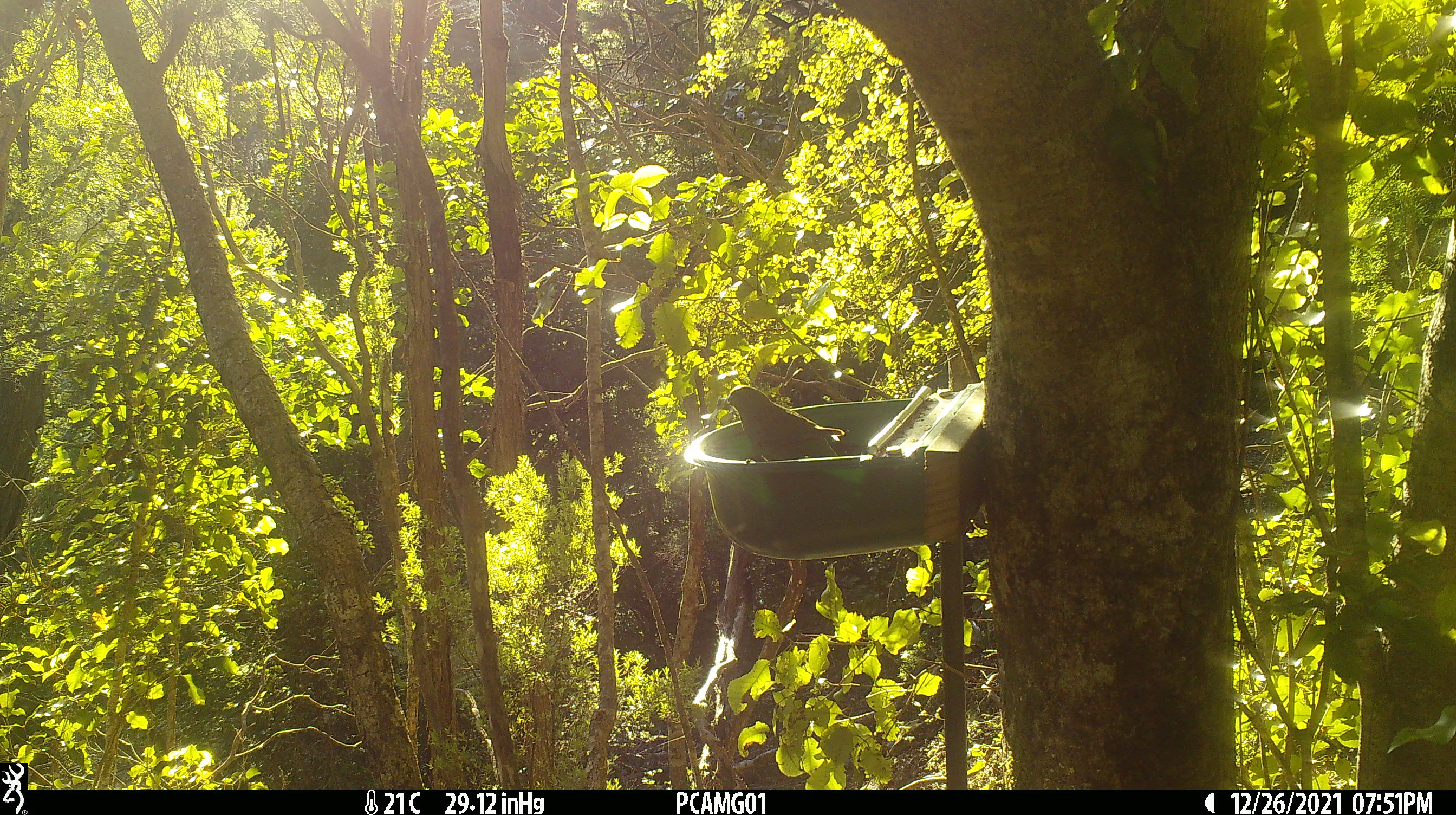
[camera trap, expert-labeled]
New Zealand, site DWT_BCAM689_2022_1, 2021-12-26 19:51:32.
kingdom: Animalia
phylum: Chordata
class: Aves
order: Psittaciformes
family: Psittaculidae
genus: Cyanoramphus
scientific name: Cyanoramphus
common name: parakeet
Parakeet (Cyanoramphus).